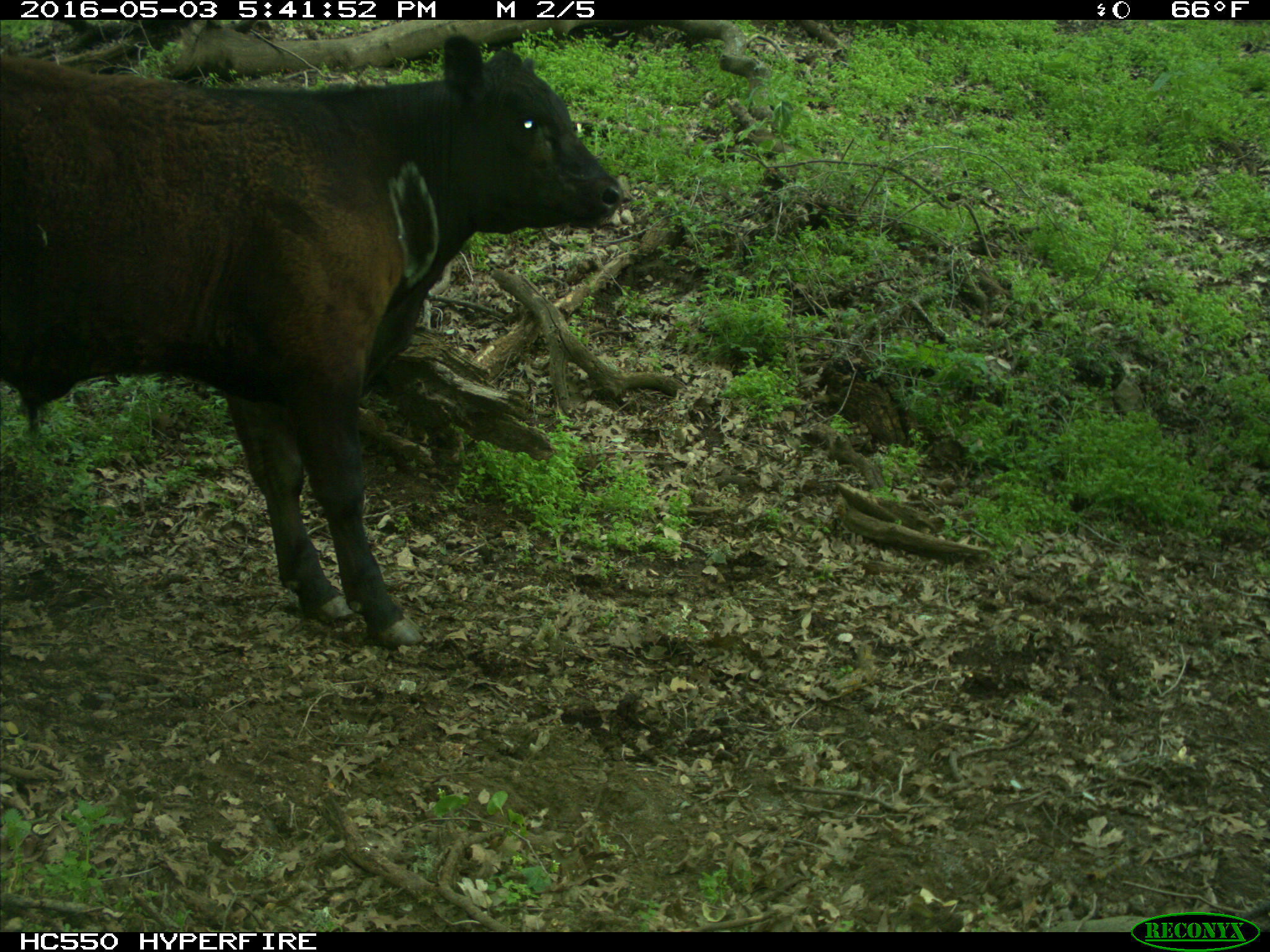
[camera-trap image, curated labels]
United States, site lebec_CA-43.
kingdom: Animalia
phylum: Chordata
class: Mammalia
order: Artiodactyla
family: Bovidae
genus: Bos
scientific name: Bos taurus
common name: domestic cow